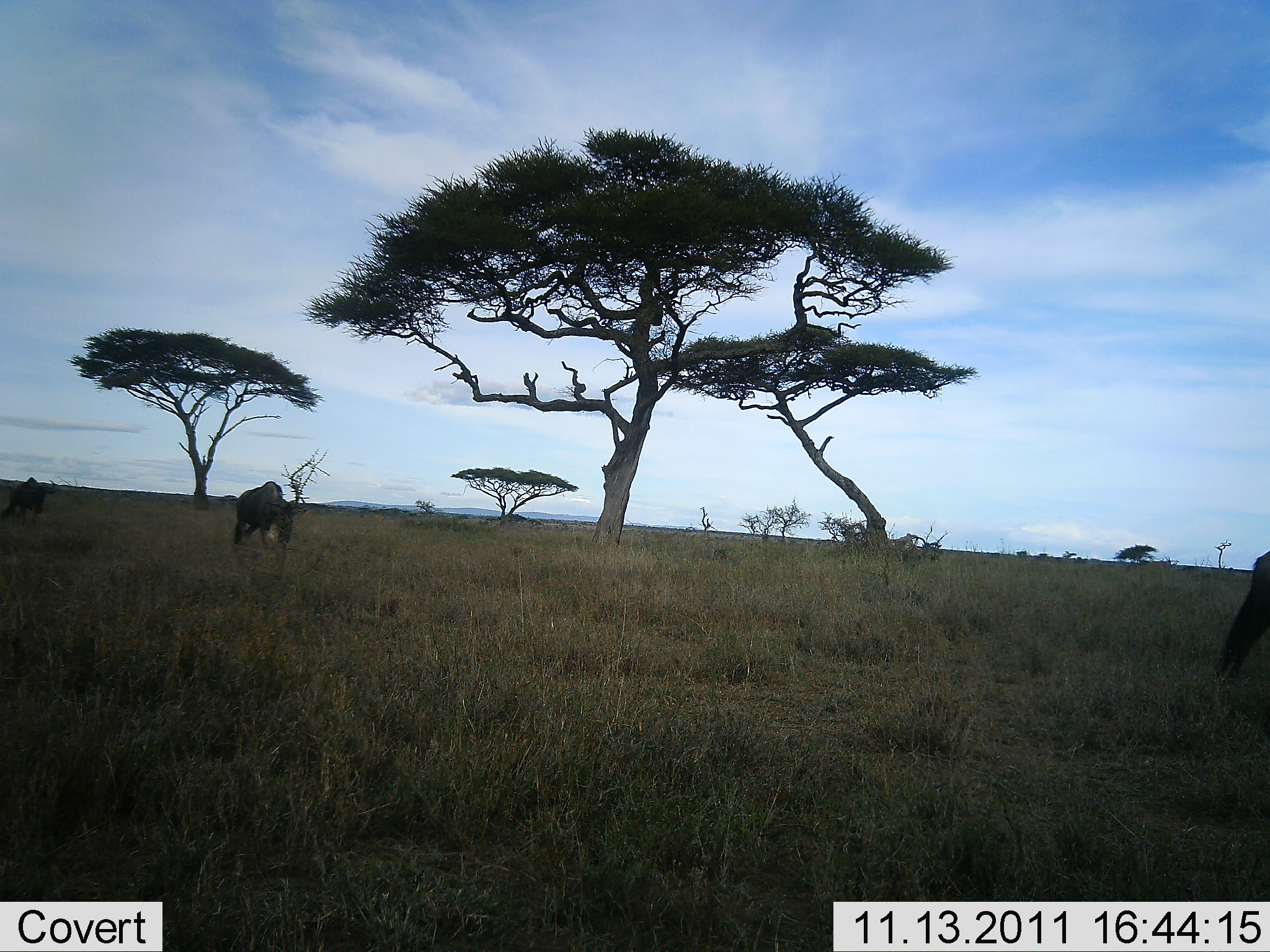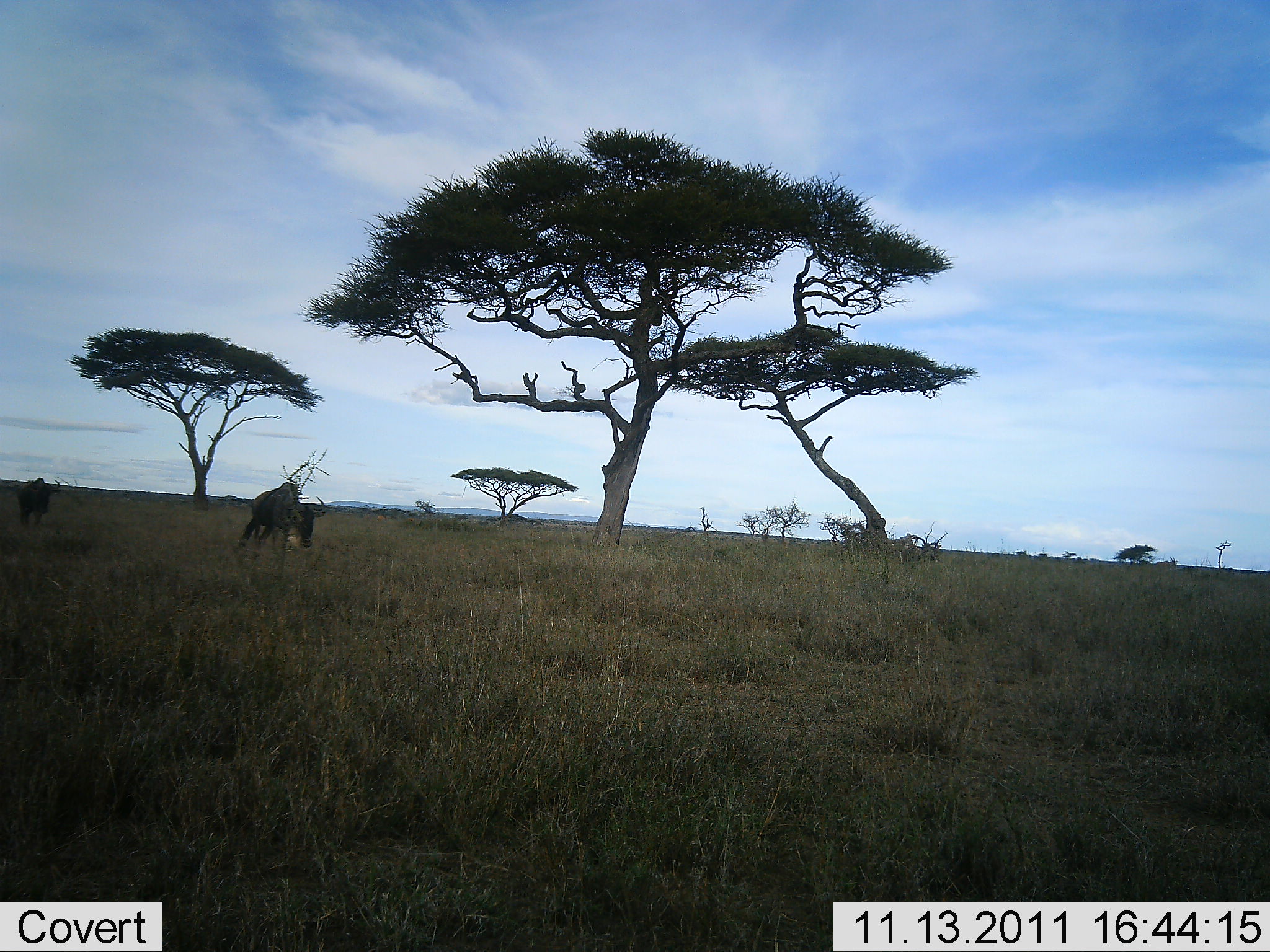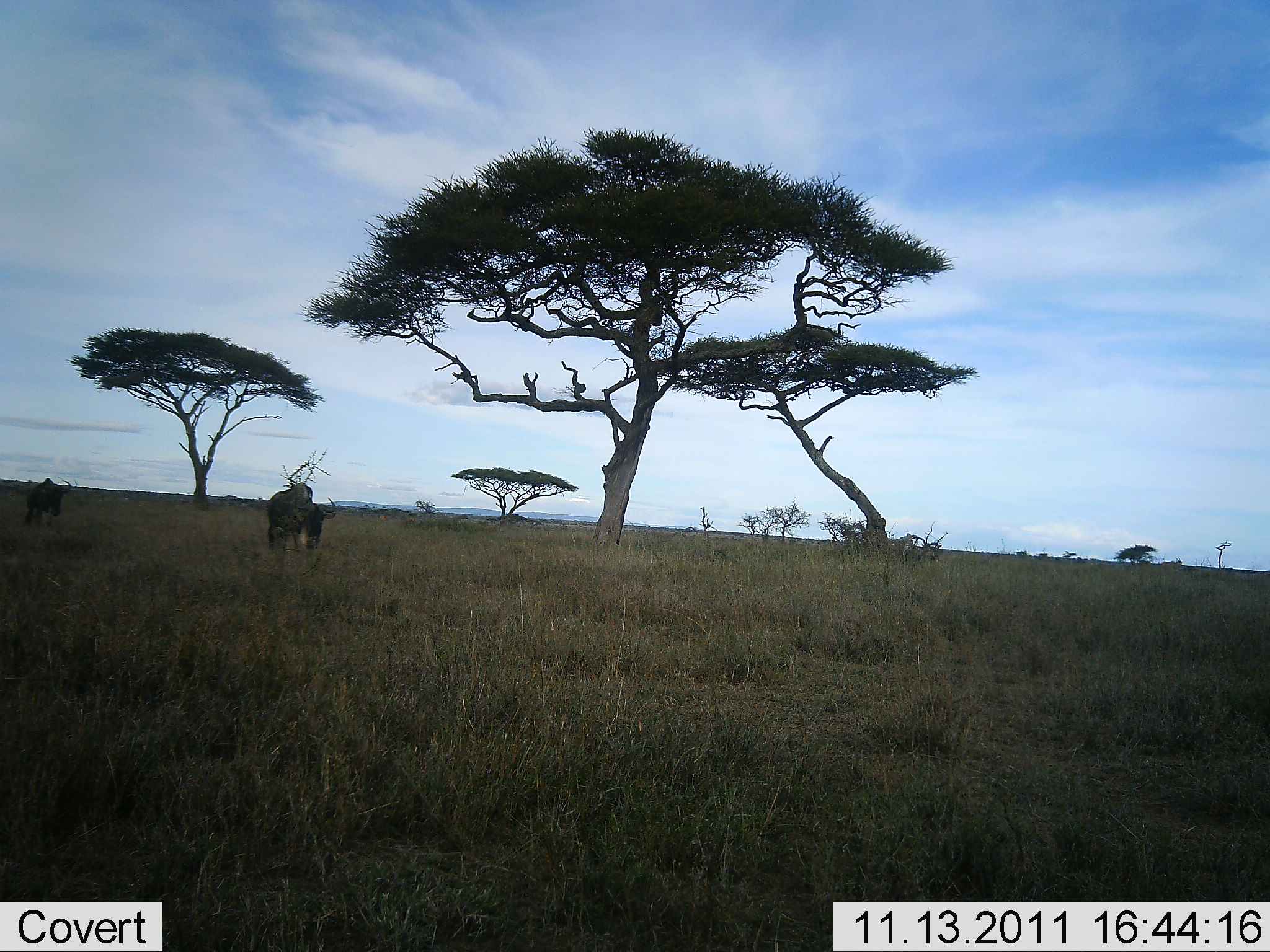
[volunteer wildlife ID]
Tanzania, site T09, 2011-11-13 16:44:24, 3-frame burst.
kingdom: Animalia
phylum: Chordata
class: Mammalia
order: Artiodactyla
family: Bovidae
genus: Connochaetes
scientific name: Connochaetes taurinus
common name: blue wildebeest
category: wildebeest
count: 3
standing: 7%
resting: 0%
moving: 73%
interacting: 0%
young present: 0%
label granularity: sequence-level